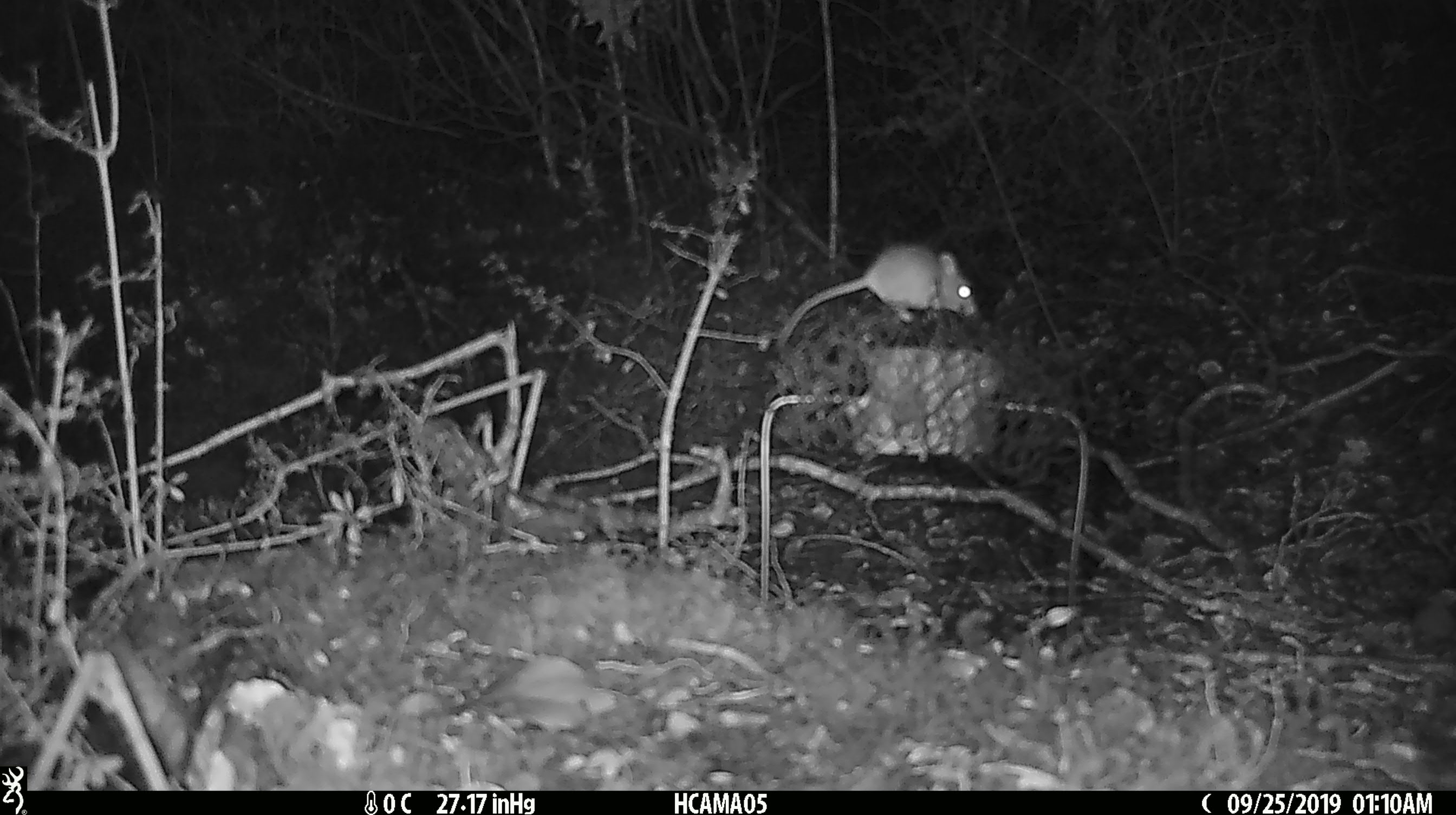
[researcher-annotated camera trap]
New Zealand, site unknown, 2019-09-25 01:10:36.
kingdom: Animalia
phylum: Chordata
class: Mammalia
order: Rodentia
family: Muridae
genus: Mus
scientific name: Mus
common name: mouse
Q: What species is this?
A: Mouse (Mus).